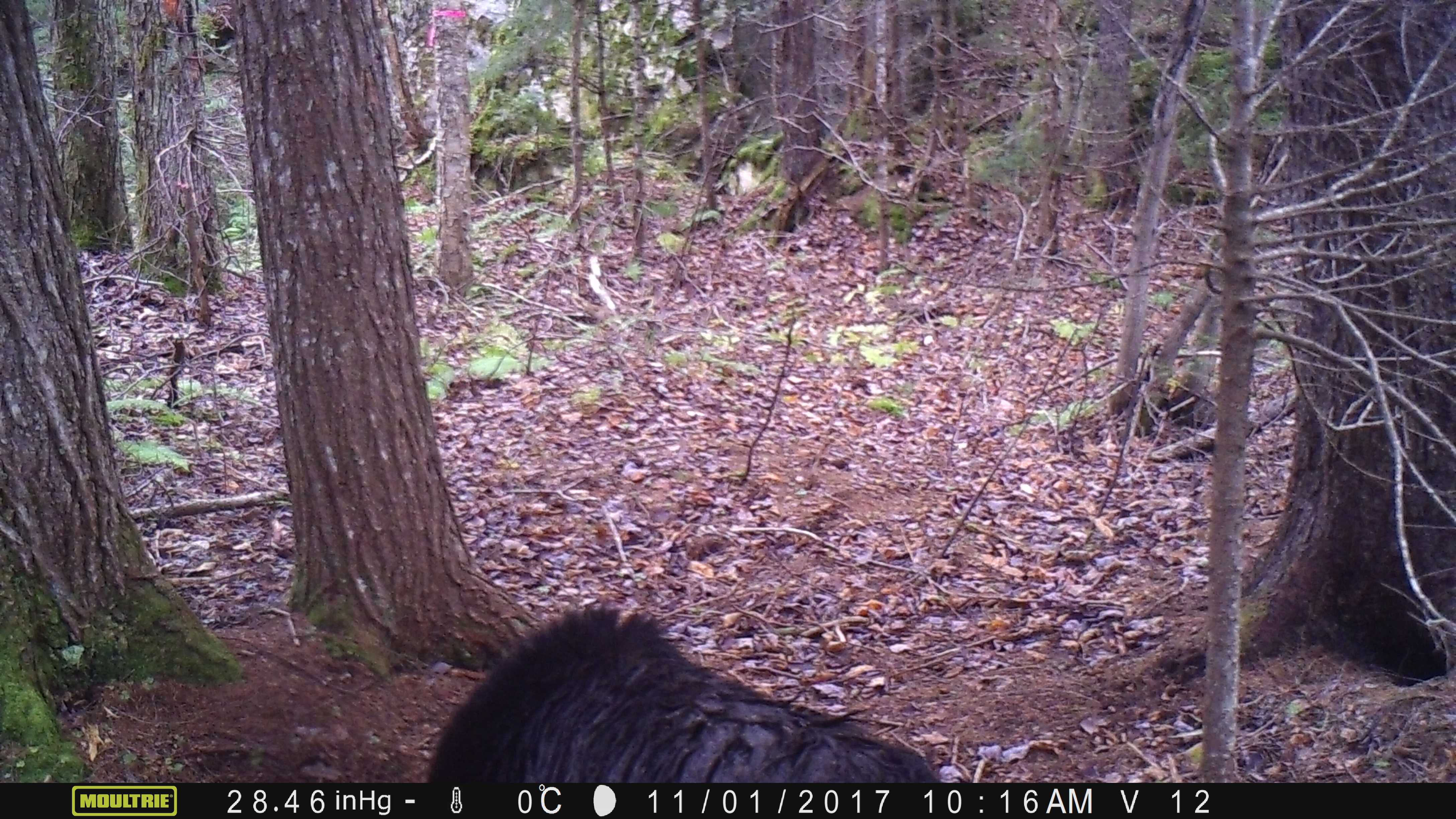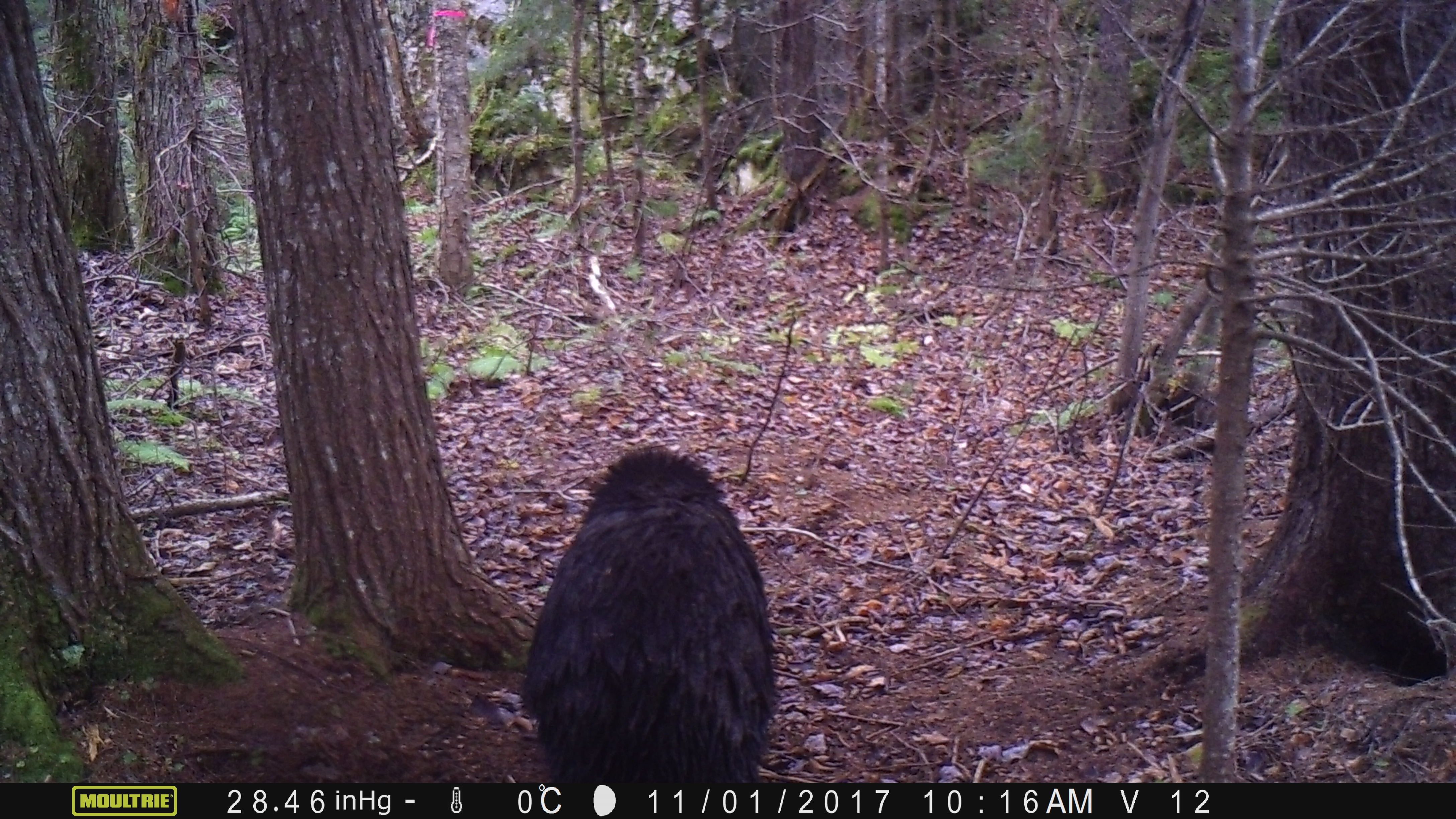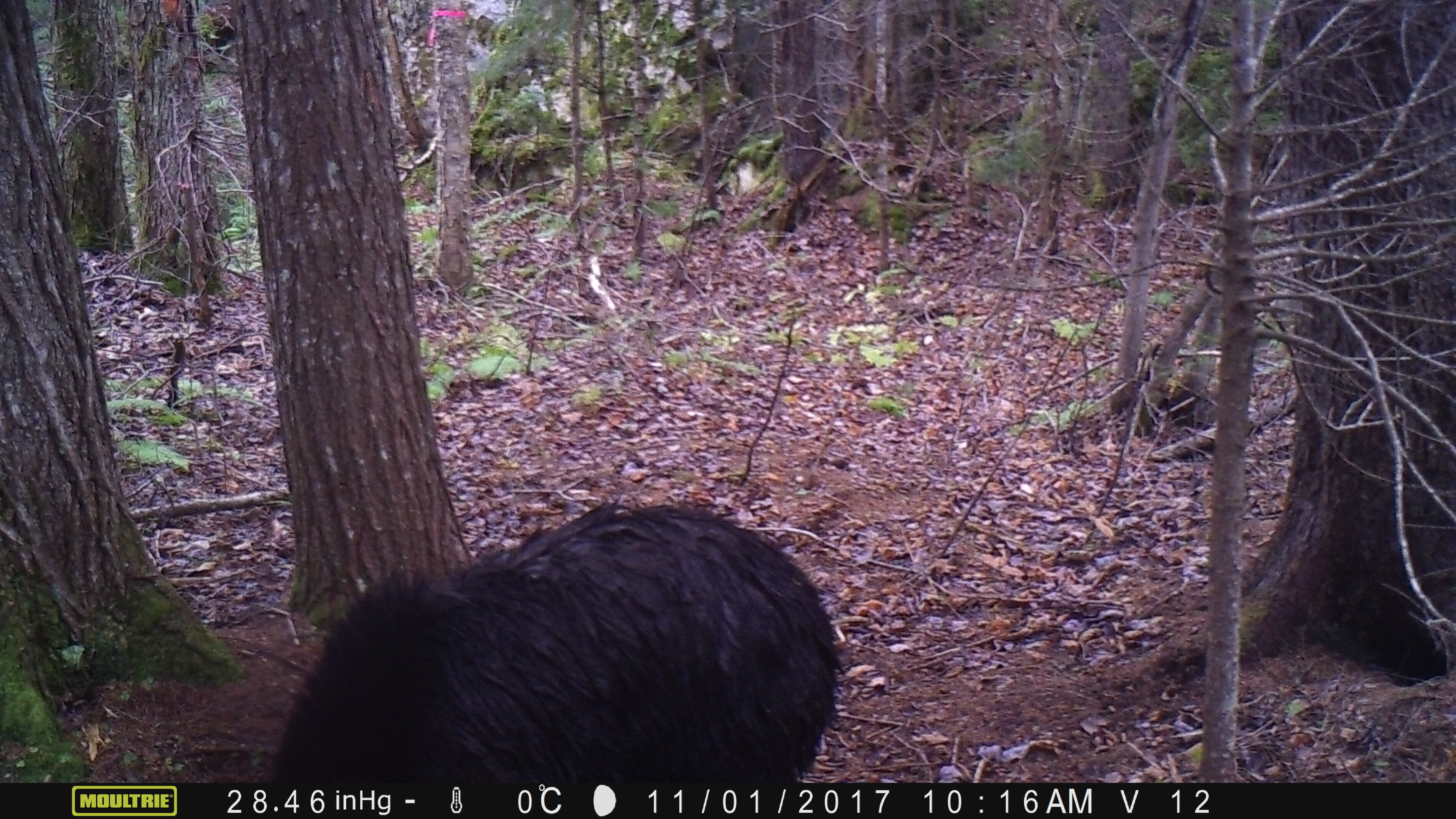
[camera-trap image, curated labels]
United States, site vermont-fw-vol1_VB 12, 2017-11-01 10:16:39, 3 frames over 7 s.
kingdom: Animalia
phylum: Chordata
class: Mammalia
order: Carnivora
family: Ursidae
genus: Ursus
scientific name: Ursus americanus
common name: black bear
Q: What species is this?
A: Black bear (Ursus americanus).